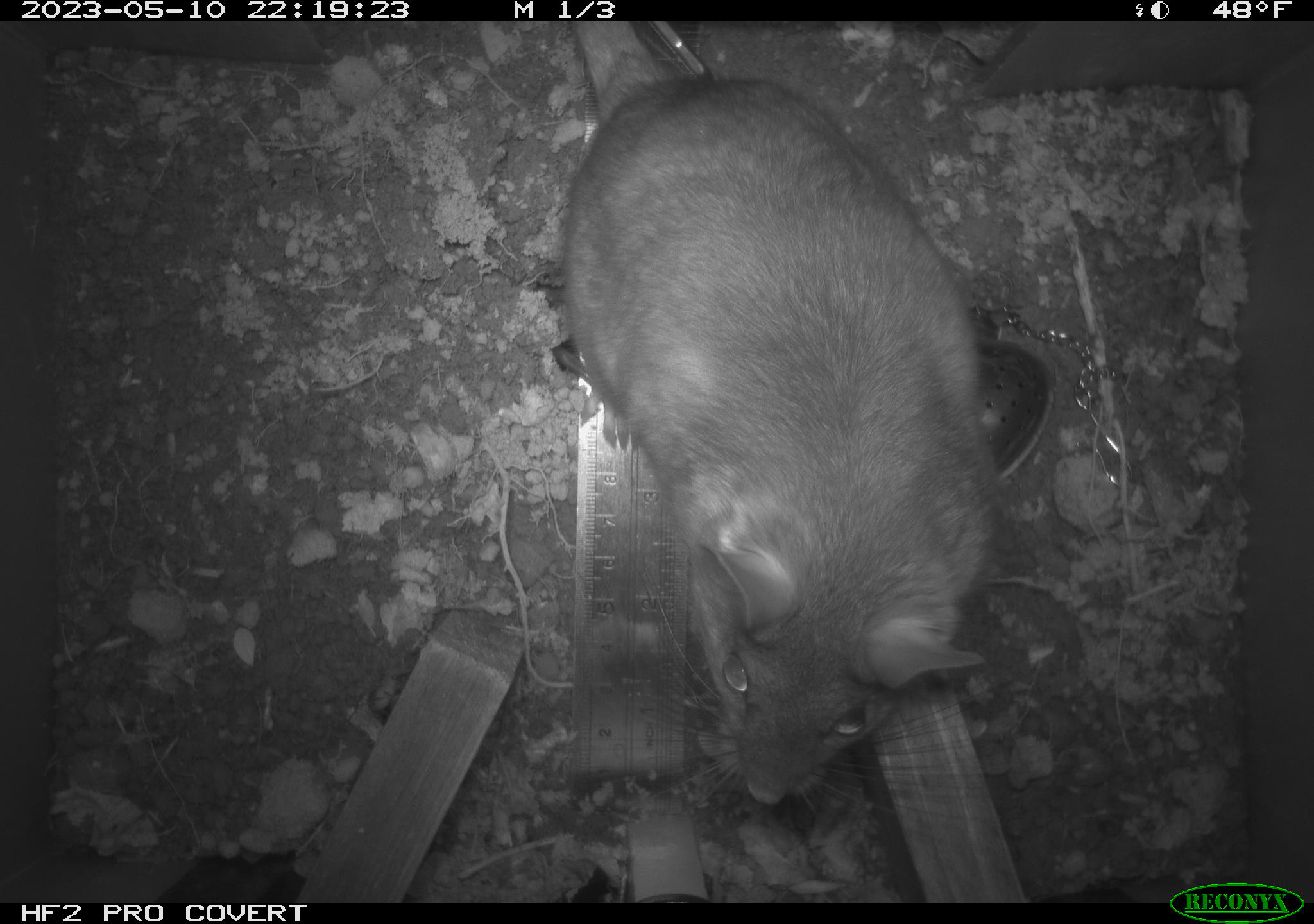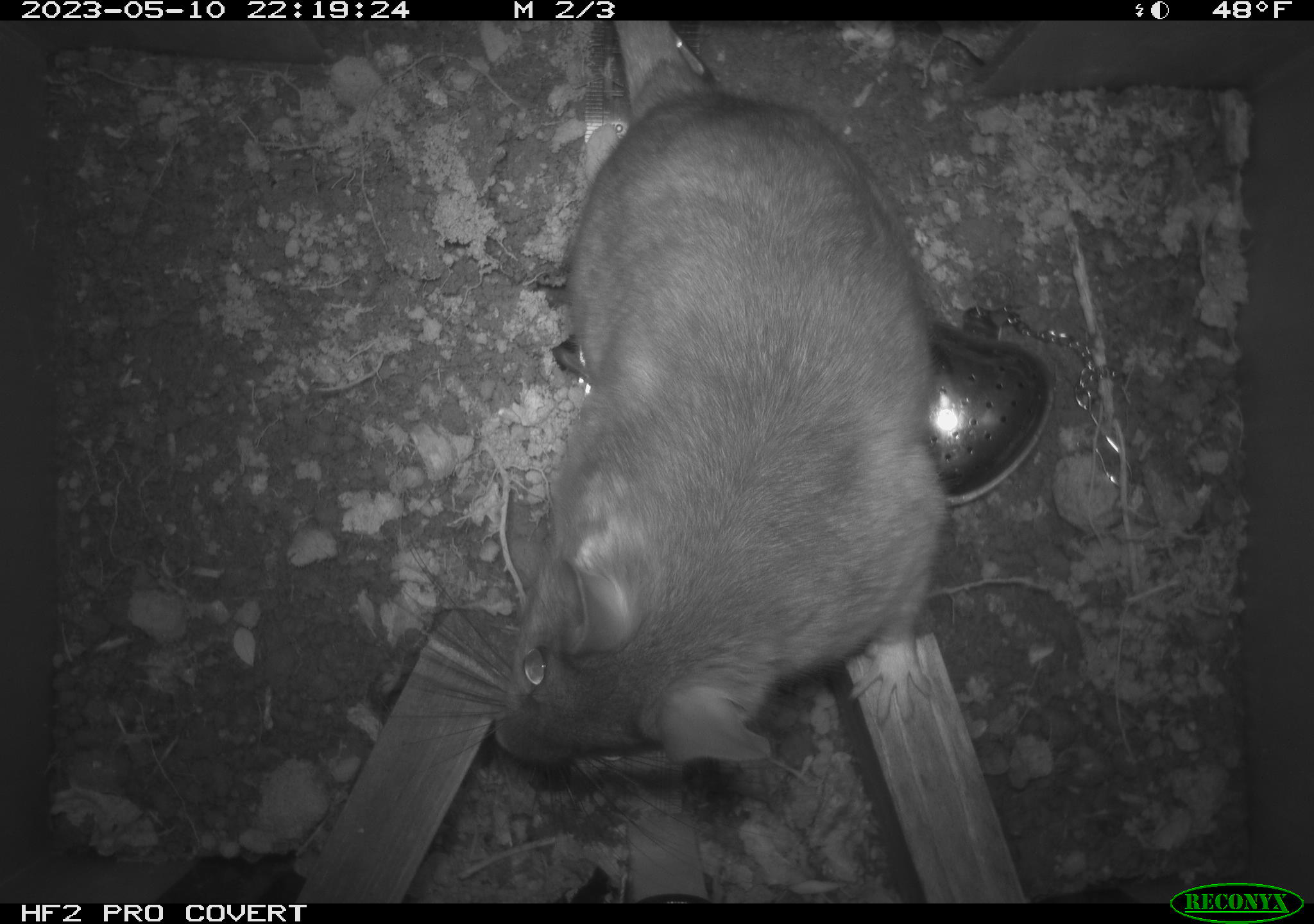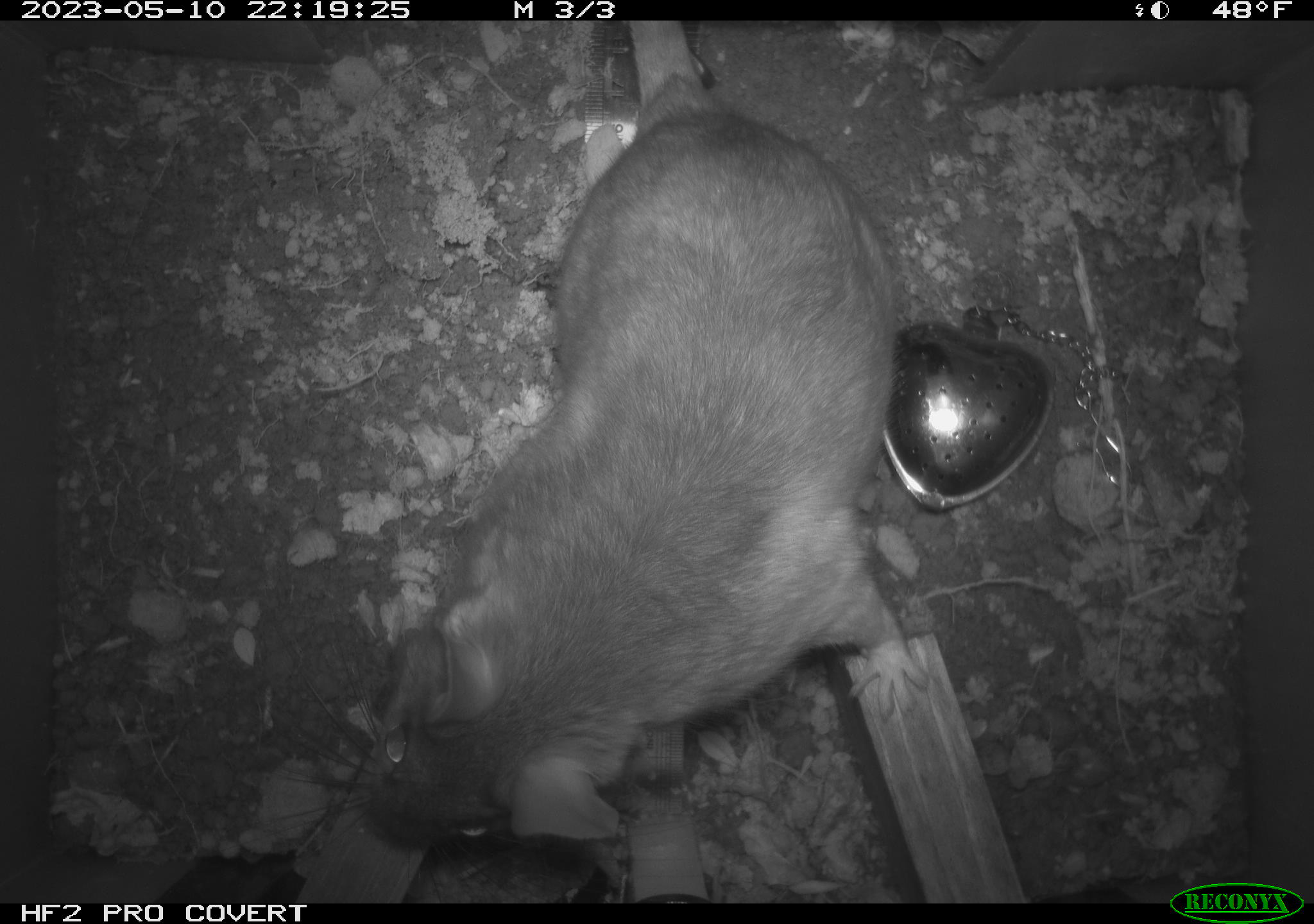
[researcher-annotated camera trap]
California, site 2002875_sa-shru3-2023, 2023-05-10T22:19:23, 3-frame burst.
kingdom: Animalia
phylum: Chordata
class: Mammalia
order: Rodentia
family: Cricetidae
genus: Neotoma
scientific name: Neotoma fuscipes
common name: dusky-footed woodrat